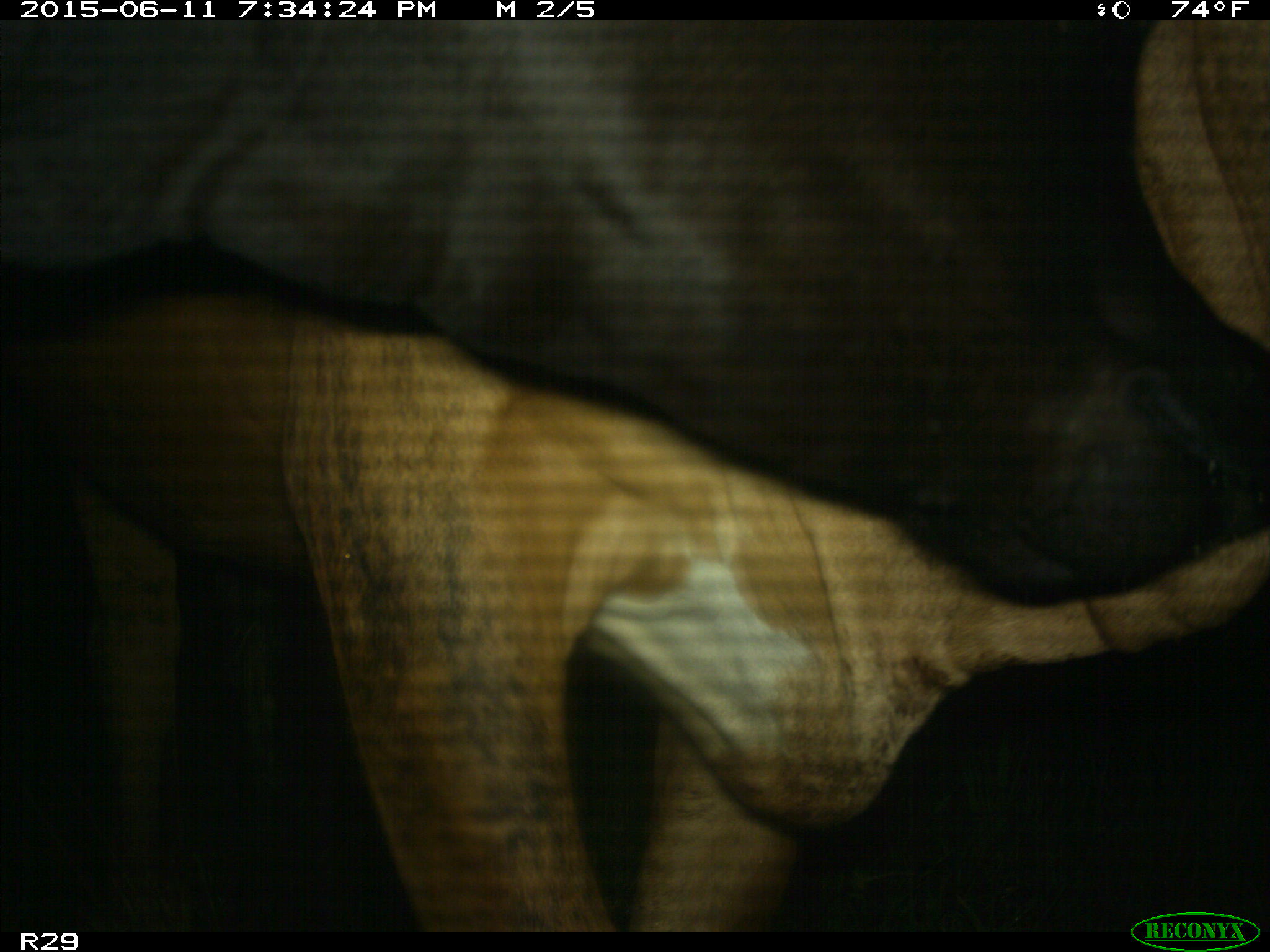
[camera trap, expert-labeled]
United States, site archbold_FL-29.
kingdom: Animalia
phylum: Chordata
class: Mammalia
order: Artiodactyla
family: Bovidae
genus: Bos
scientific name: Bos taurus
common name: domestic cow